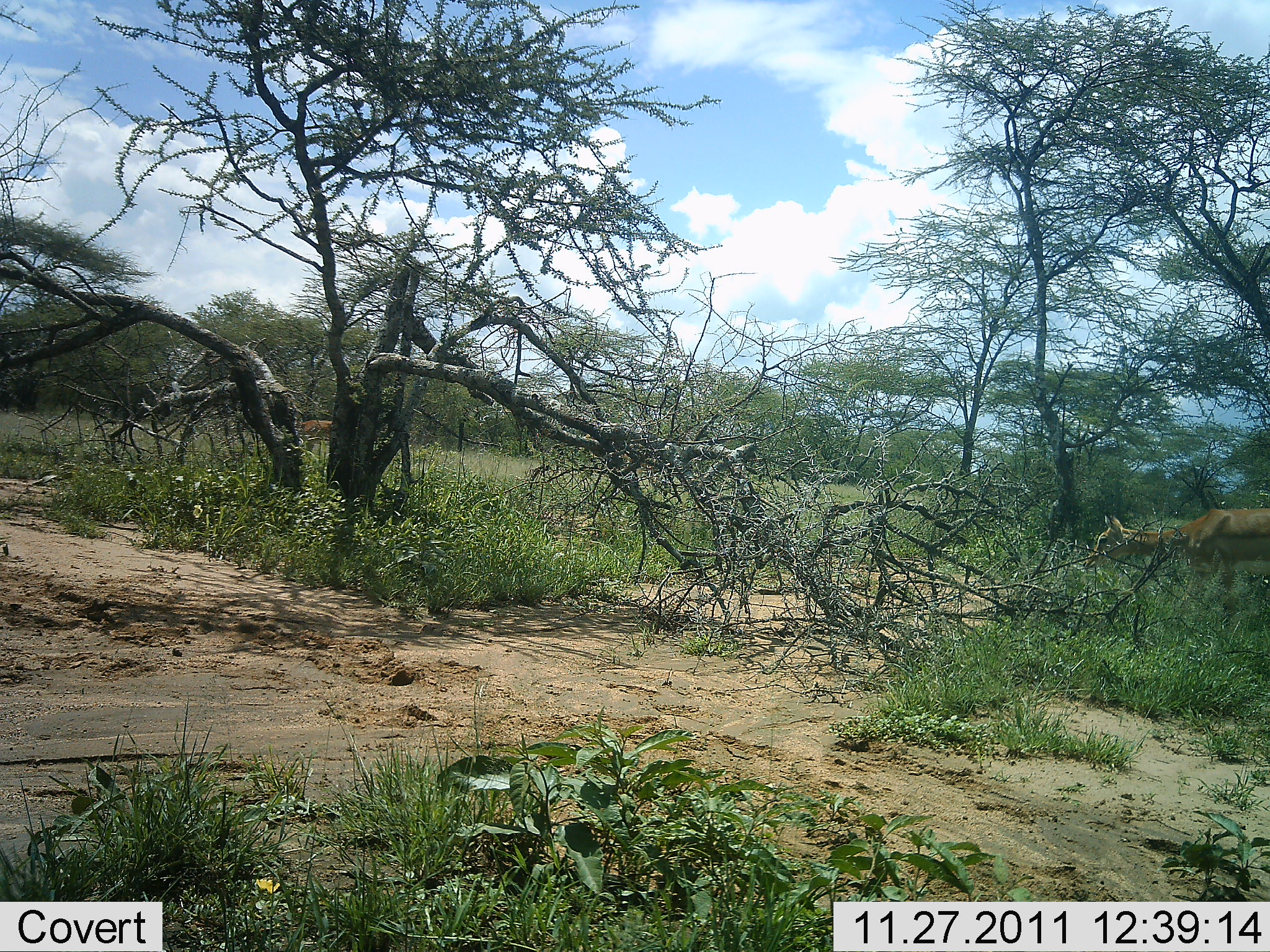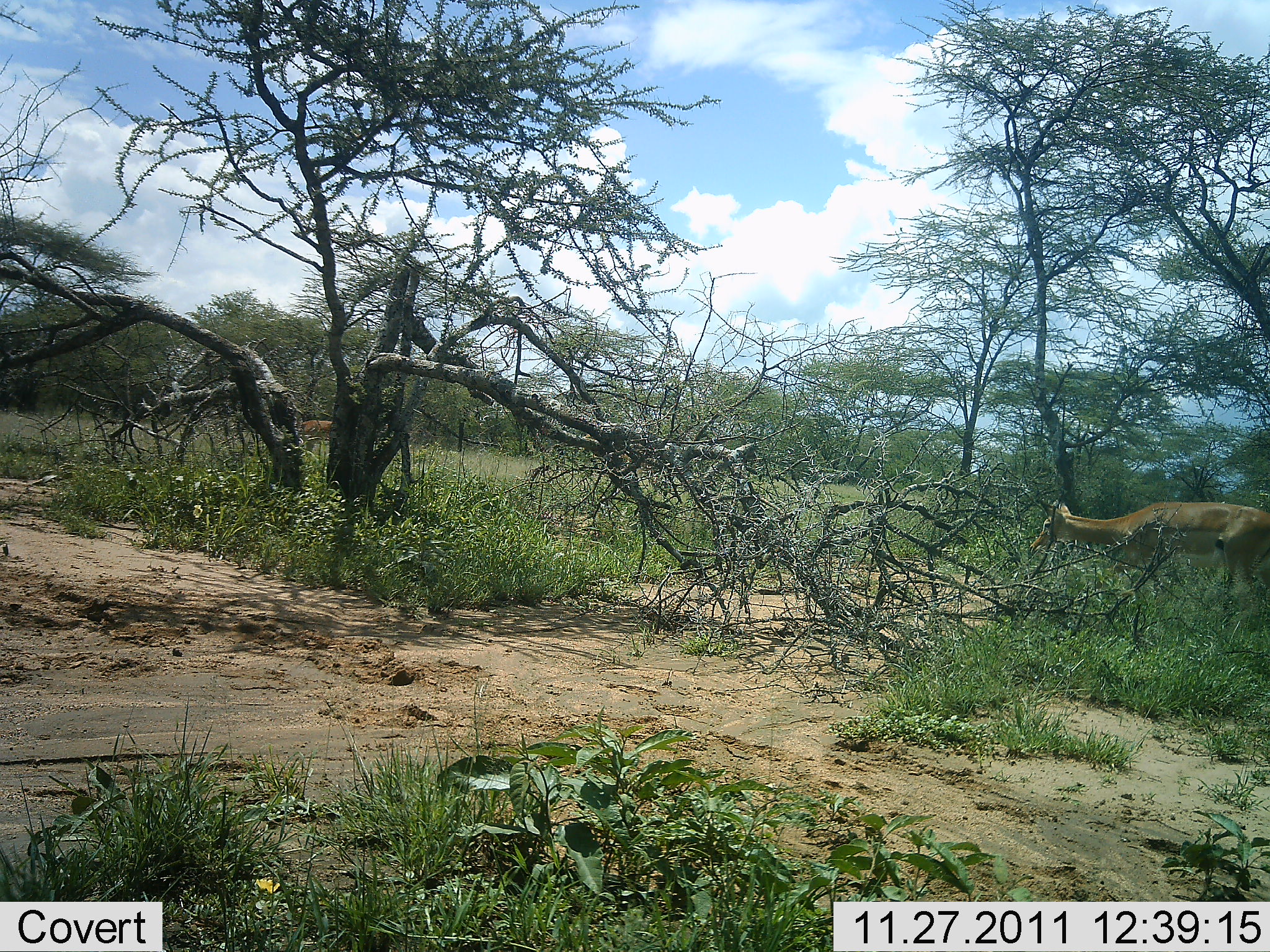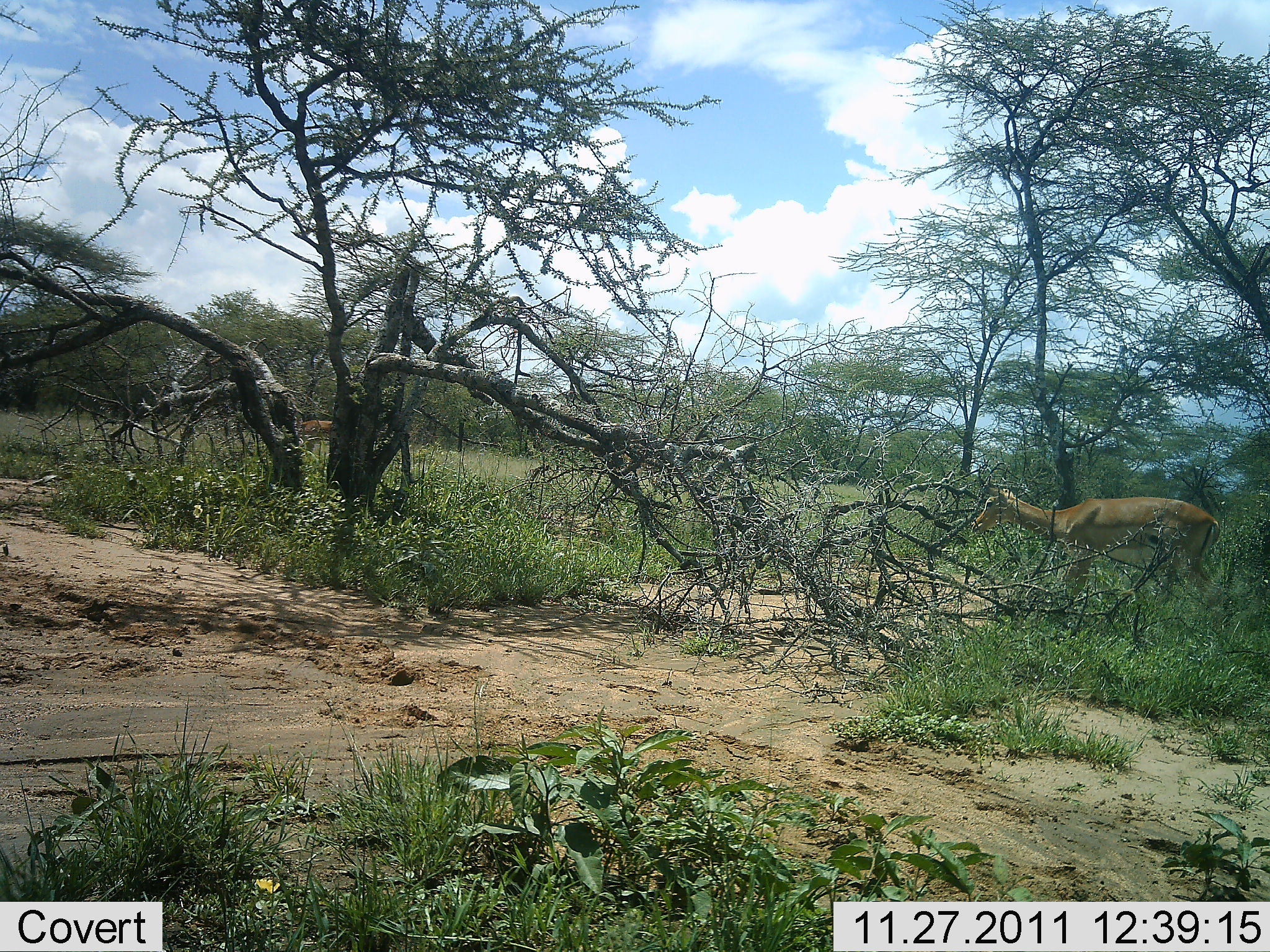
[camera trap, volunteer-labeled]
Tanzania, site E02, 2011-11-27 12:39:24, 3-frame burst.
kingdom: Animalia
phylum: Chordata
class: Mammalia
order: Artiodactyla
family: Bovidae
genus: Nanger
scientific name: Nanger granti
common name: grant's gazelle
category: gazellegrants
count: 1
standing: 10%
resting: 0%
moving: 80%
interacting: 0%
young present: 0%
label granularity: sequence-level